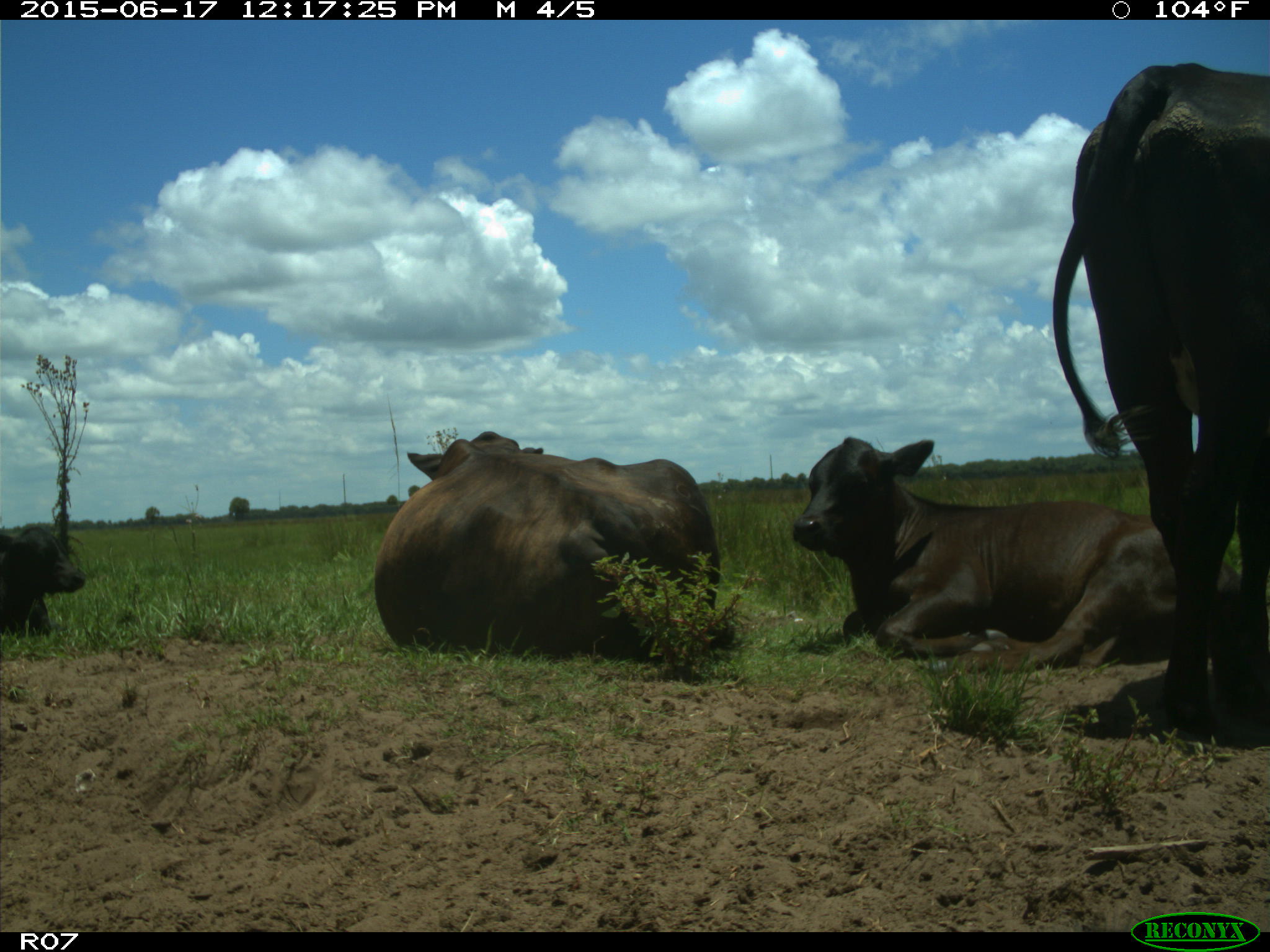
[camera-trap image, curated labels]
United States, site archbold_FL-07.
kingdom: Animalia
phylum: Chordata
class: Mammalia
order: Artiodactyla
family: Bovidae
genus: Bos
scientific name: Bos taurus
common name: domestic cow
Bos taurus (domestic cow).